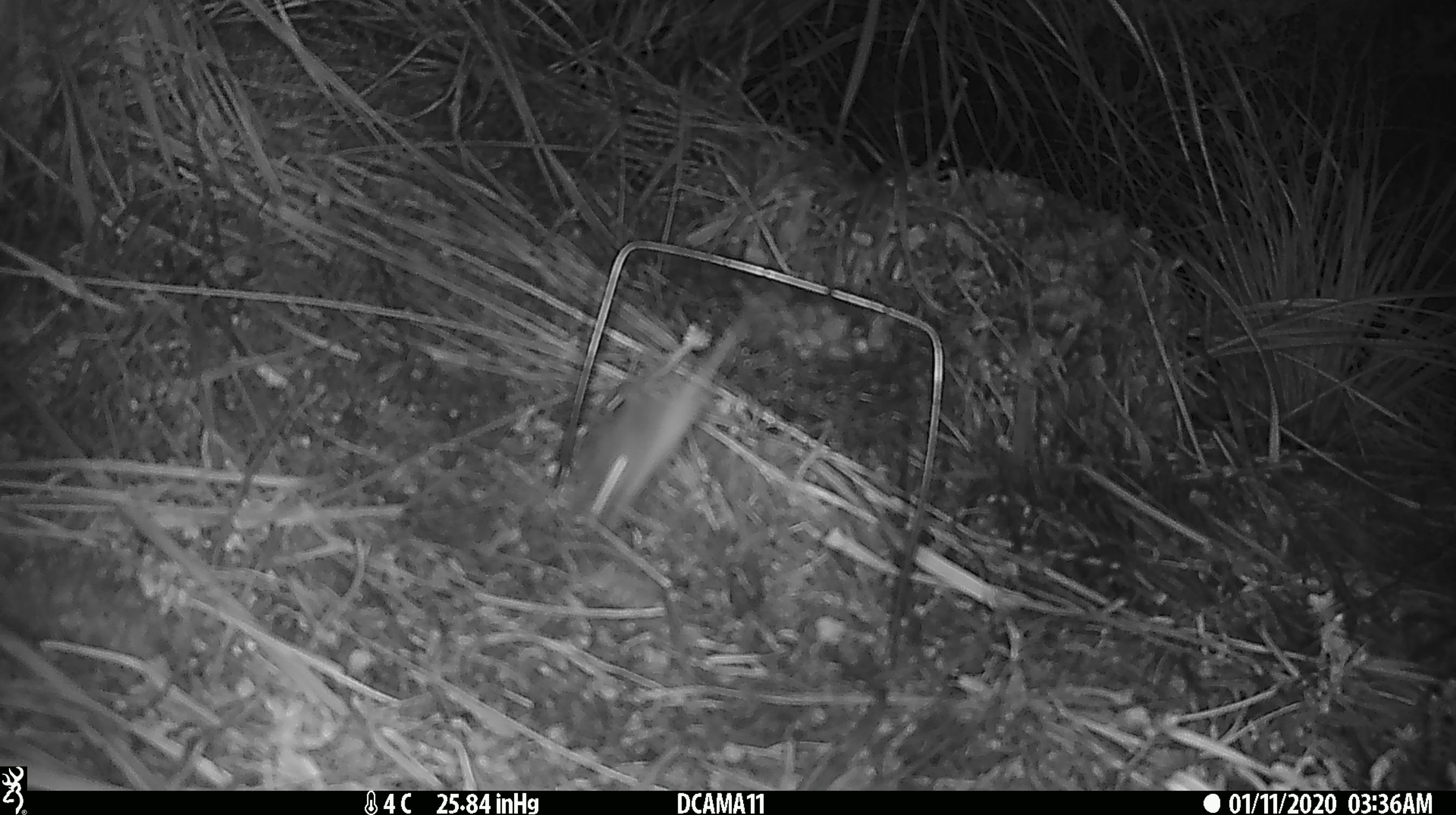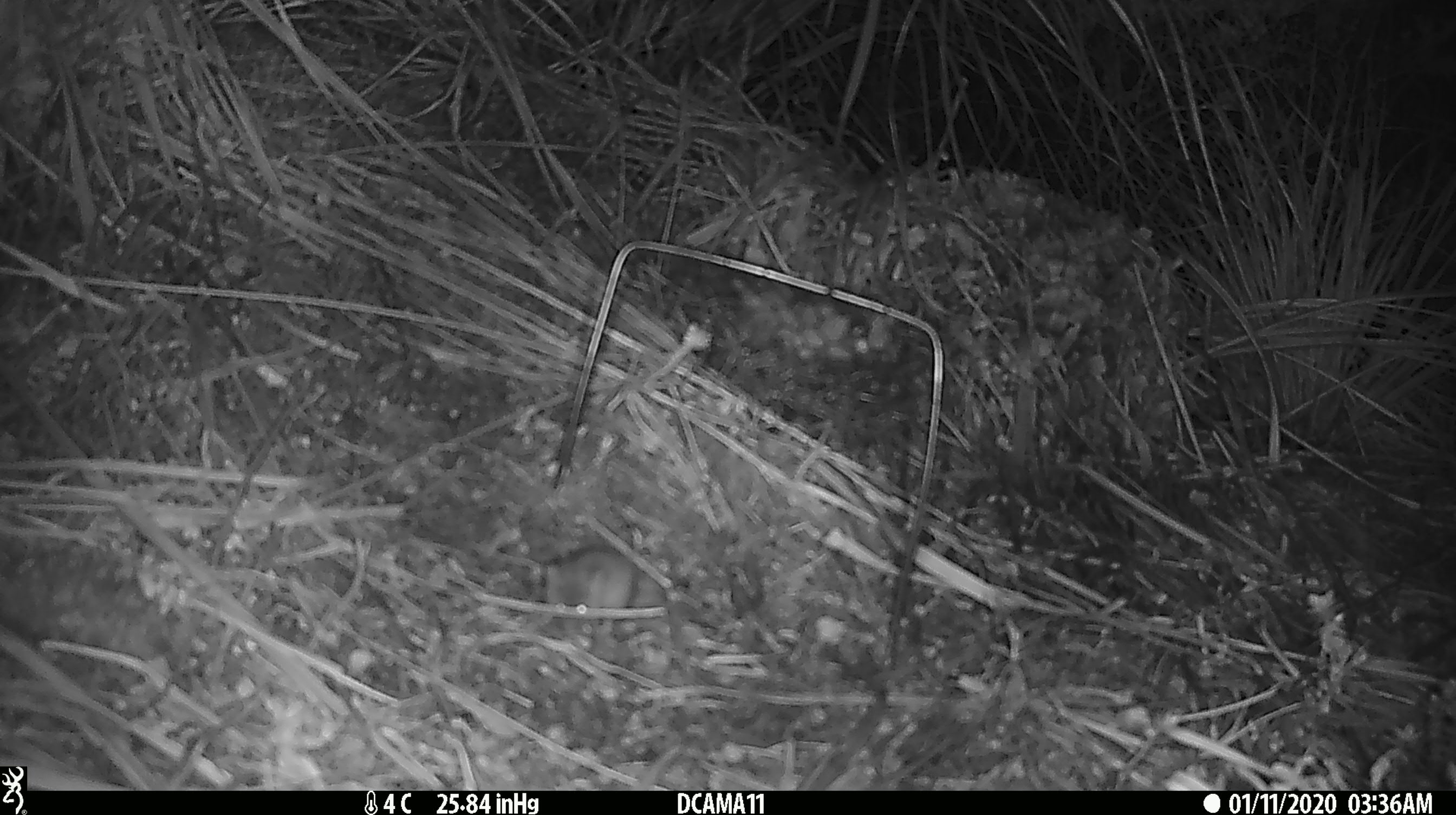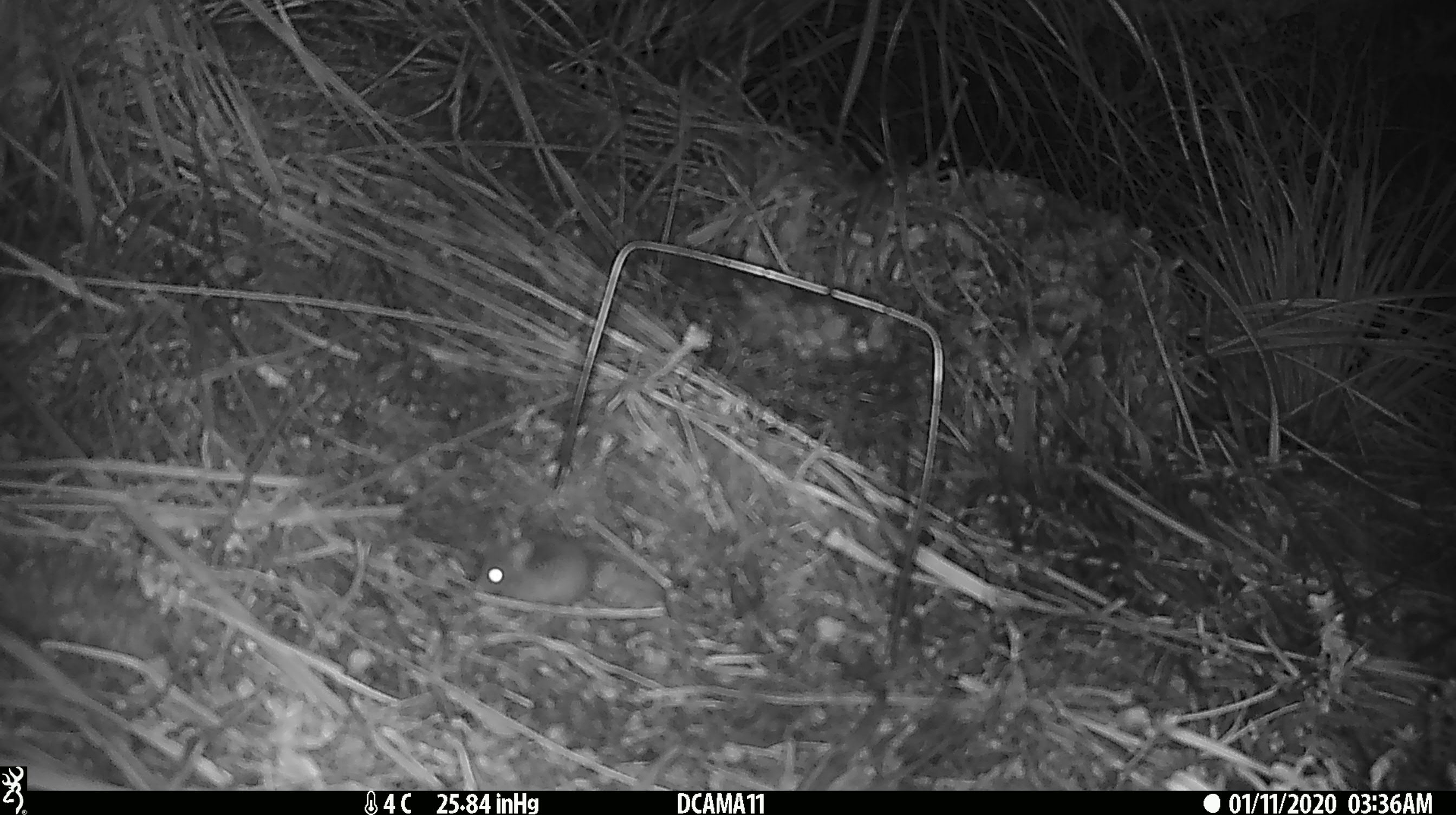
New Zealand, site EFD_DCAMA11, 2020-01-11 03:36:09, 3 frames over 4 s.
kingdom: Animalia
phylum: Chordata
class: Mammalia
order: Rodentia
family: Muridae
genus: Mus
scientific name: Mus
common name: mouse